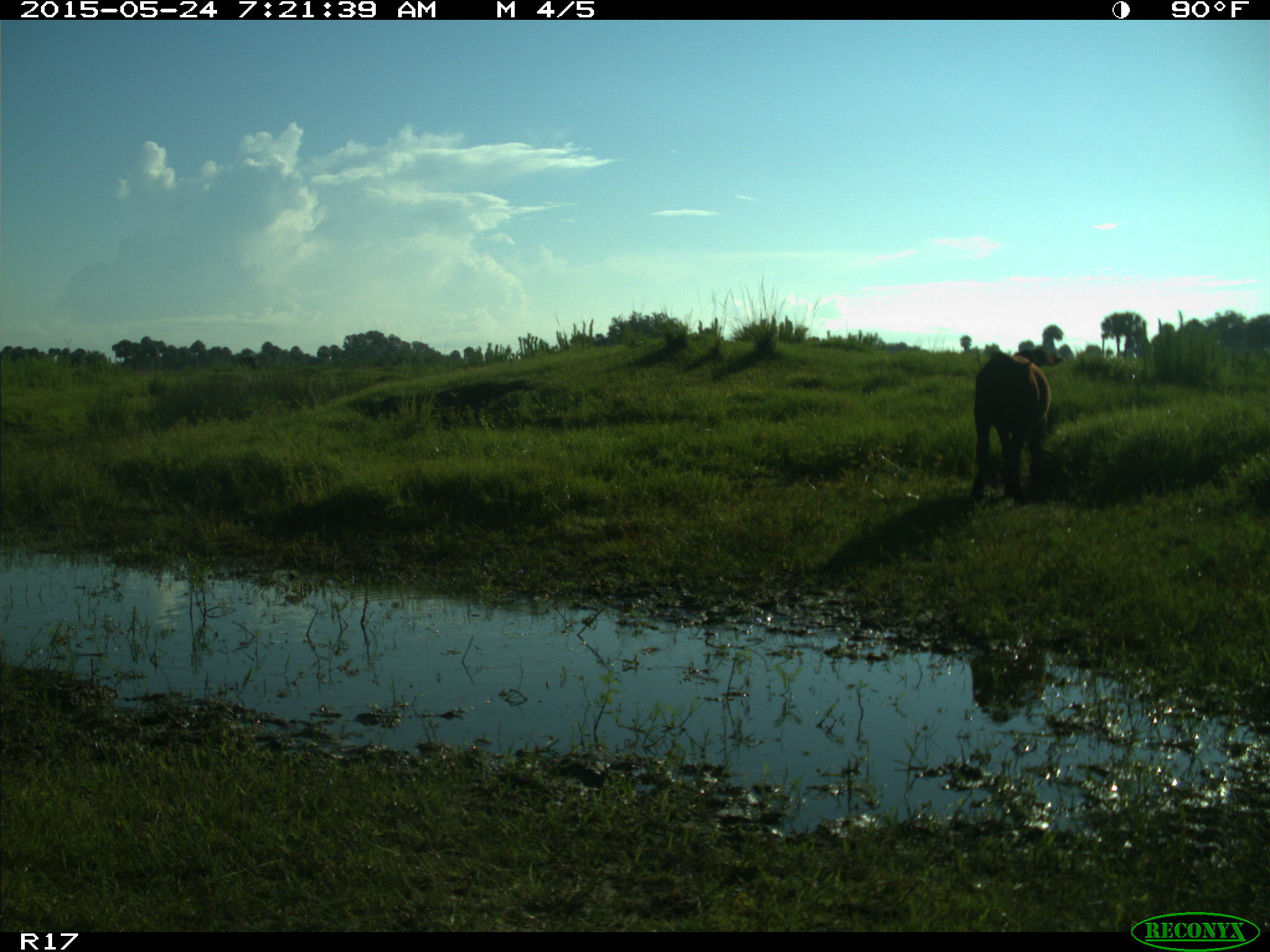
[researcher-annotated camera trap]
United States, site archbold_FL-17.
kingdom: Animalia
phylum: Chordata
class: Mammalia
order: Artiodactyla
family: Bovidae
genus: Bos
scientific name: Bos taurus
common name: domestic cow